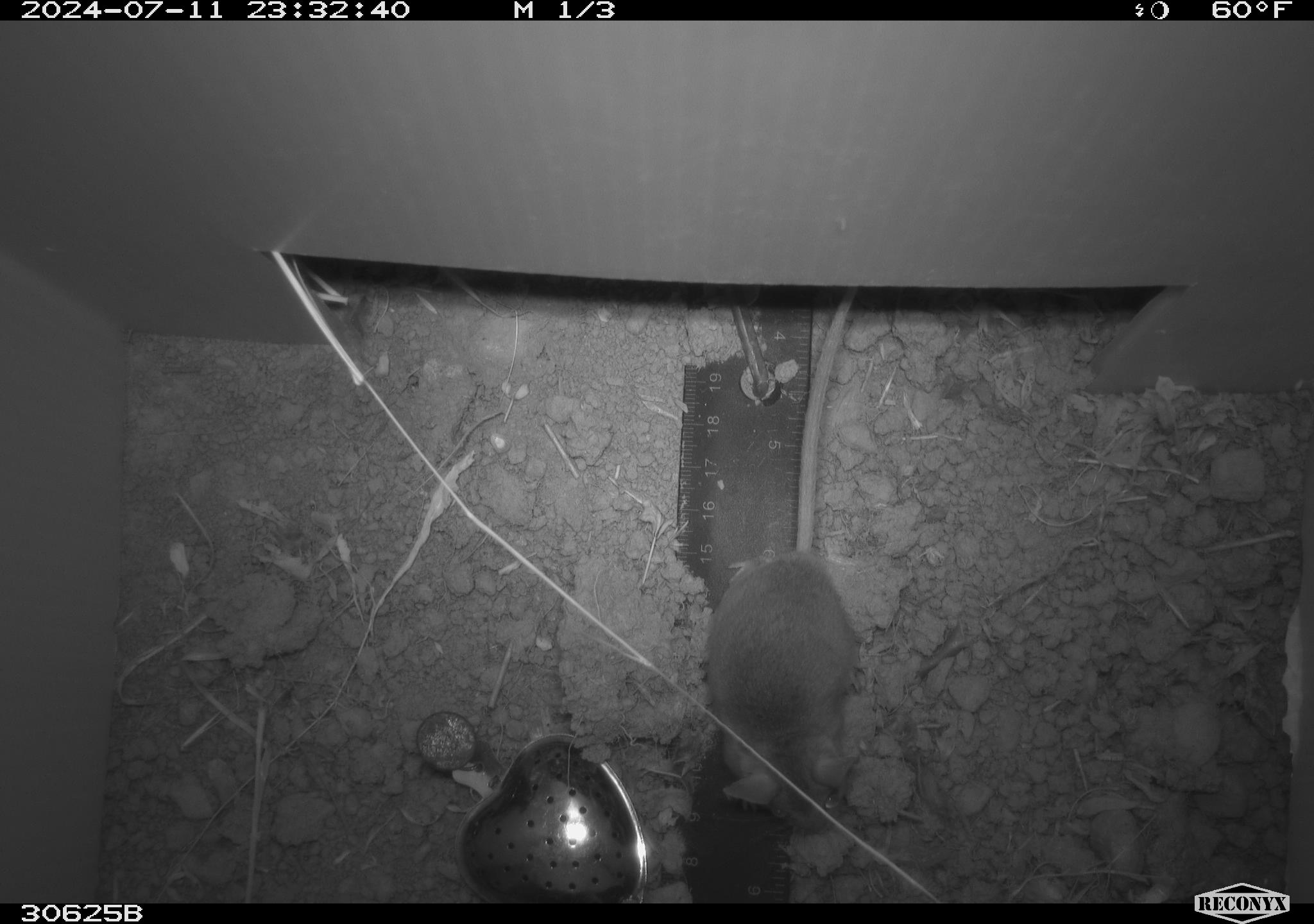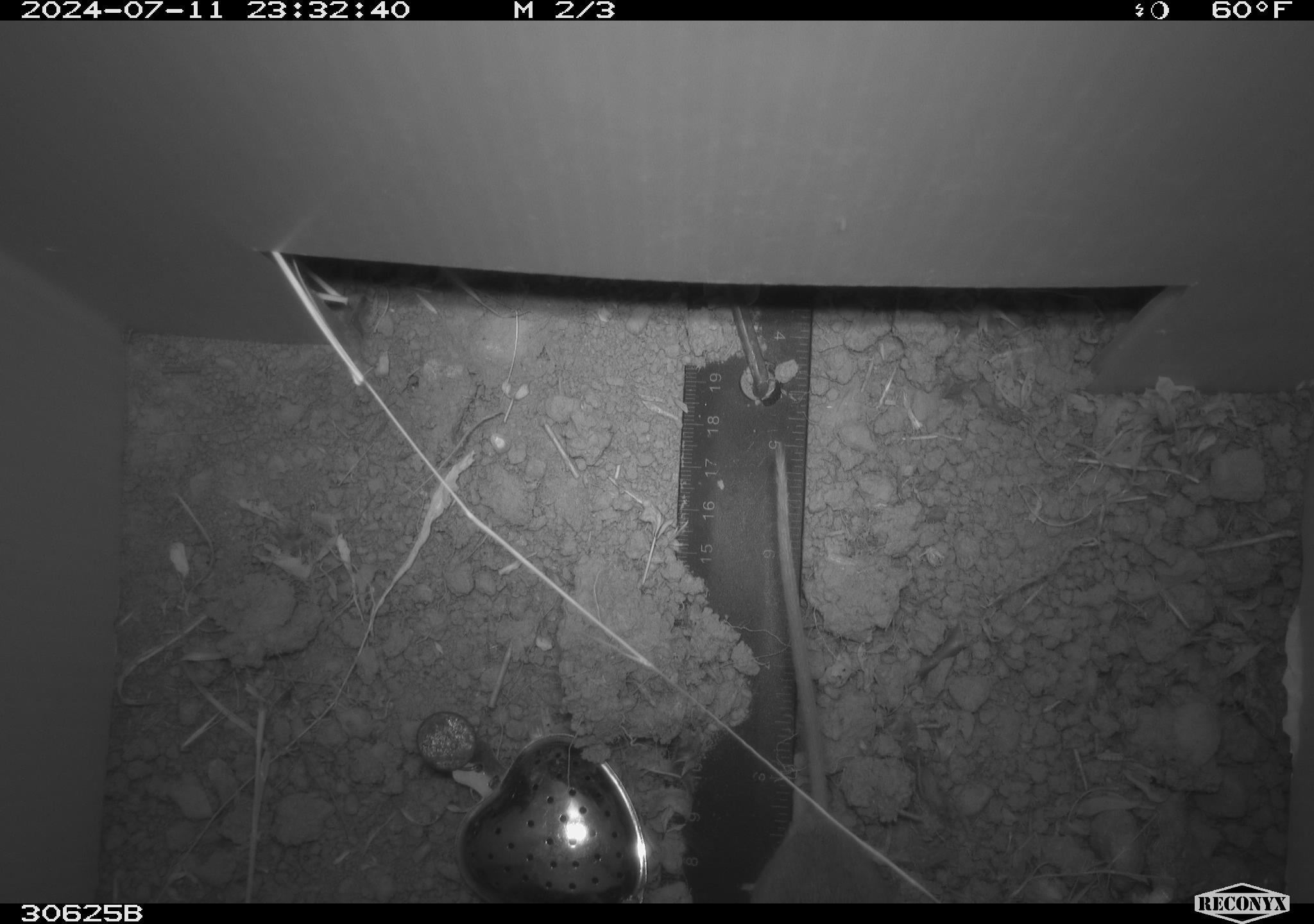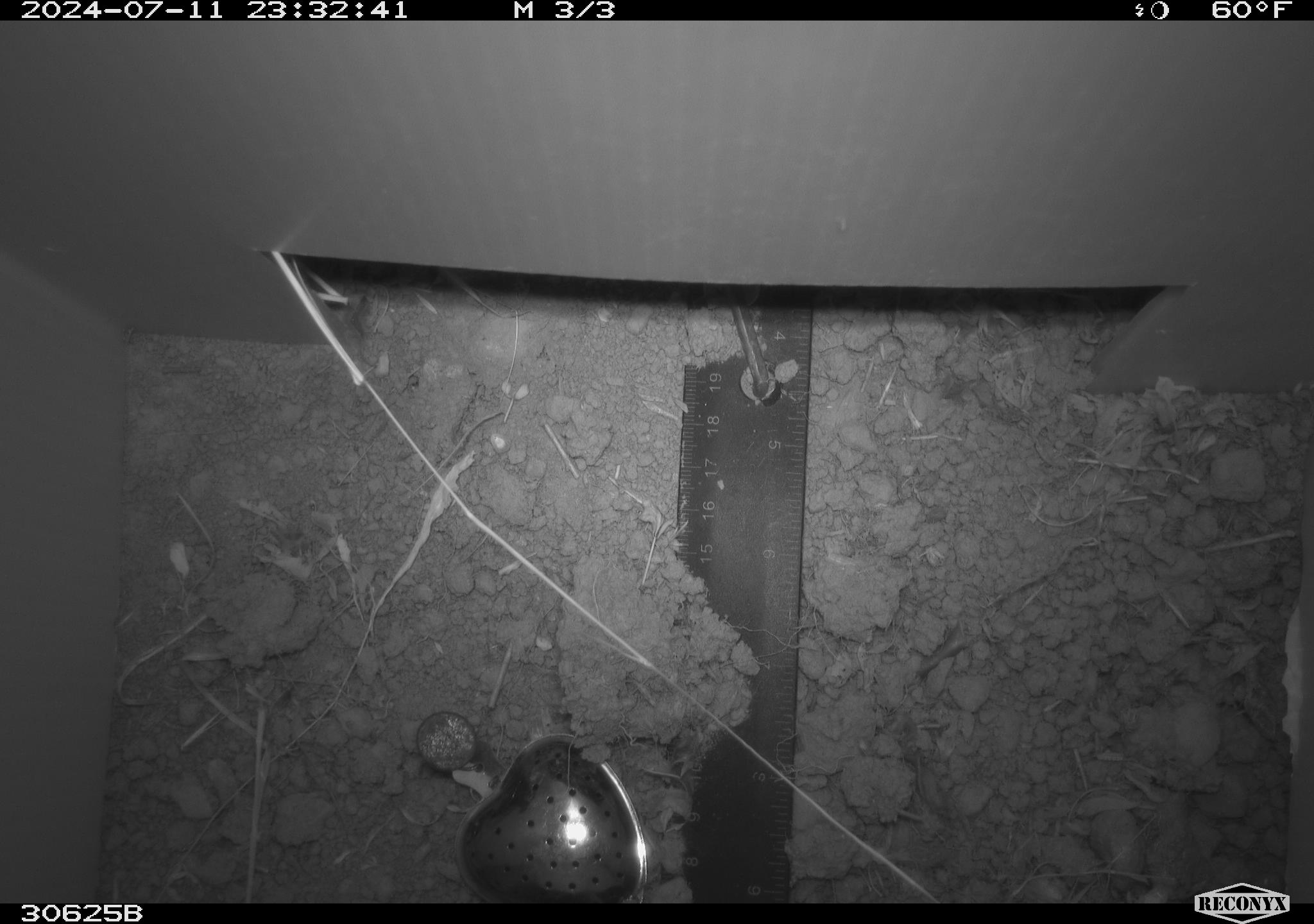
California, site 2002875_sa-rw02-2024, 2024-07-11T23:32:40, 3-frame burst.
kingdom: Animalia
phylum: Chordata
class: Mammalia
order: Rodentia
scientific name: Rodentia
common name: mouse species